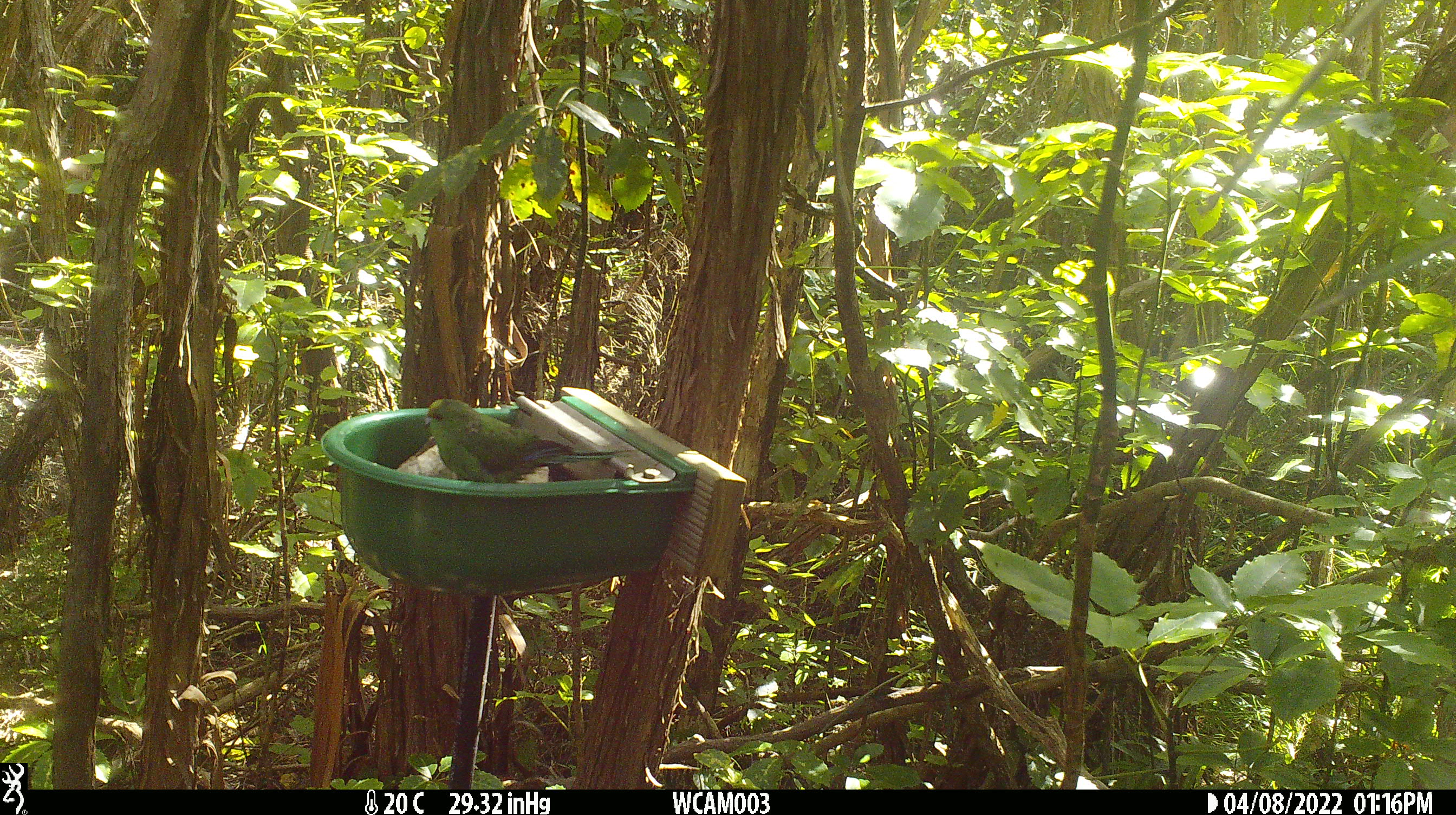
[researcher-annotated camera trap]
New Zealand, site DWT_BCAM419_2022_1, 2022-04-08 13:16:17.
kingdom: Animalia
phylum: Chordata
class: Aves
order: Psittaciformes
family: Psittaculidae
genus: Cyanoramphus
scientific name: Cyanoramphus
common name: parakeet